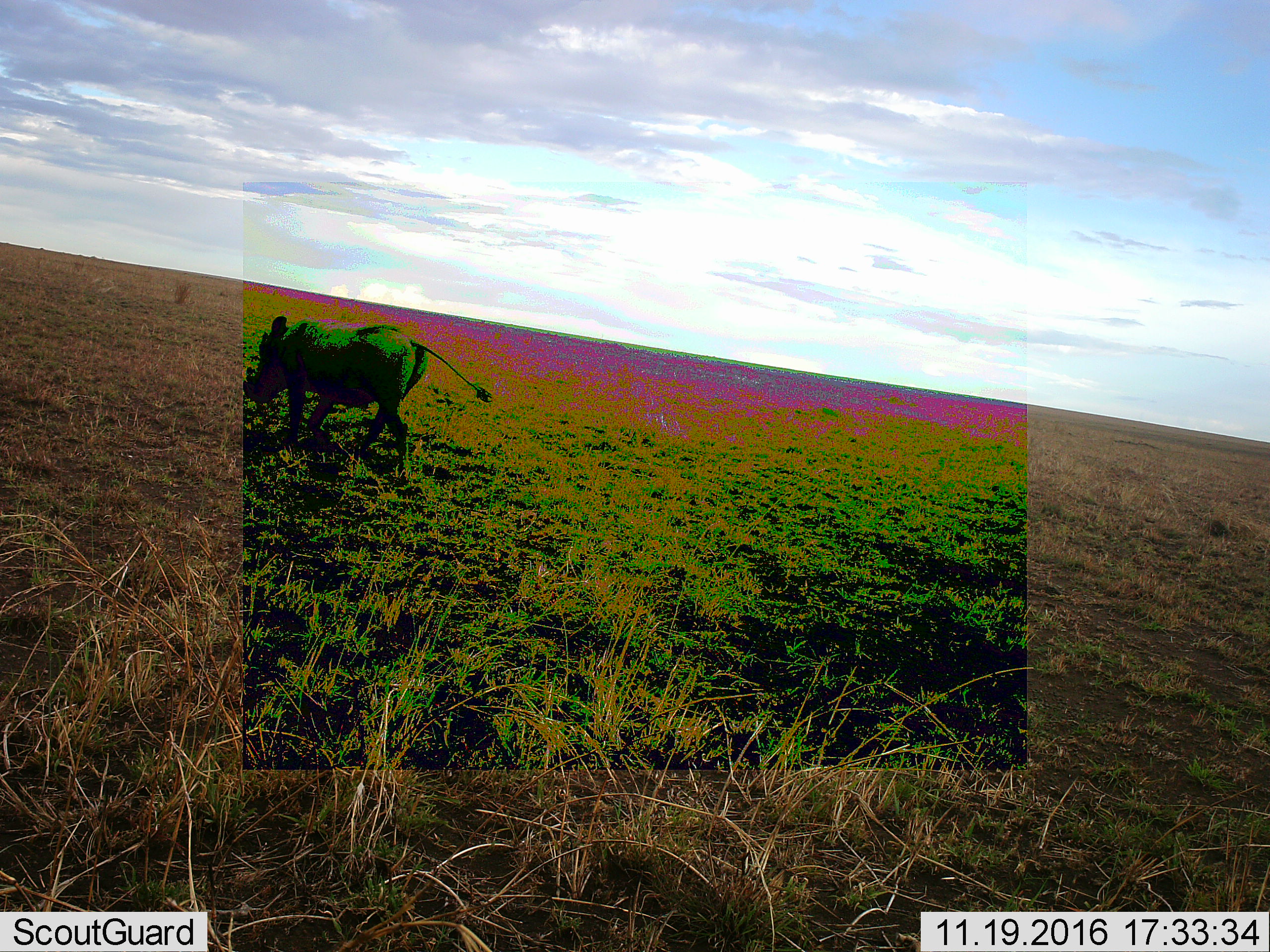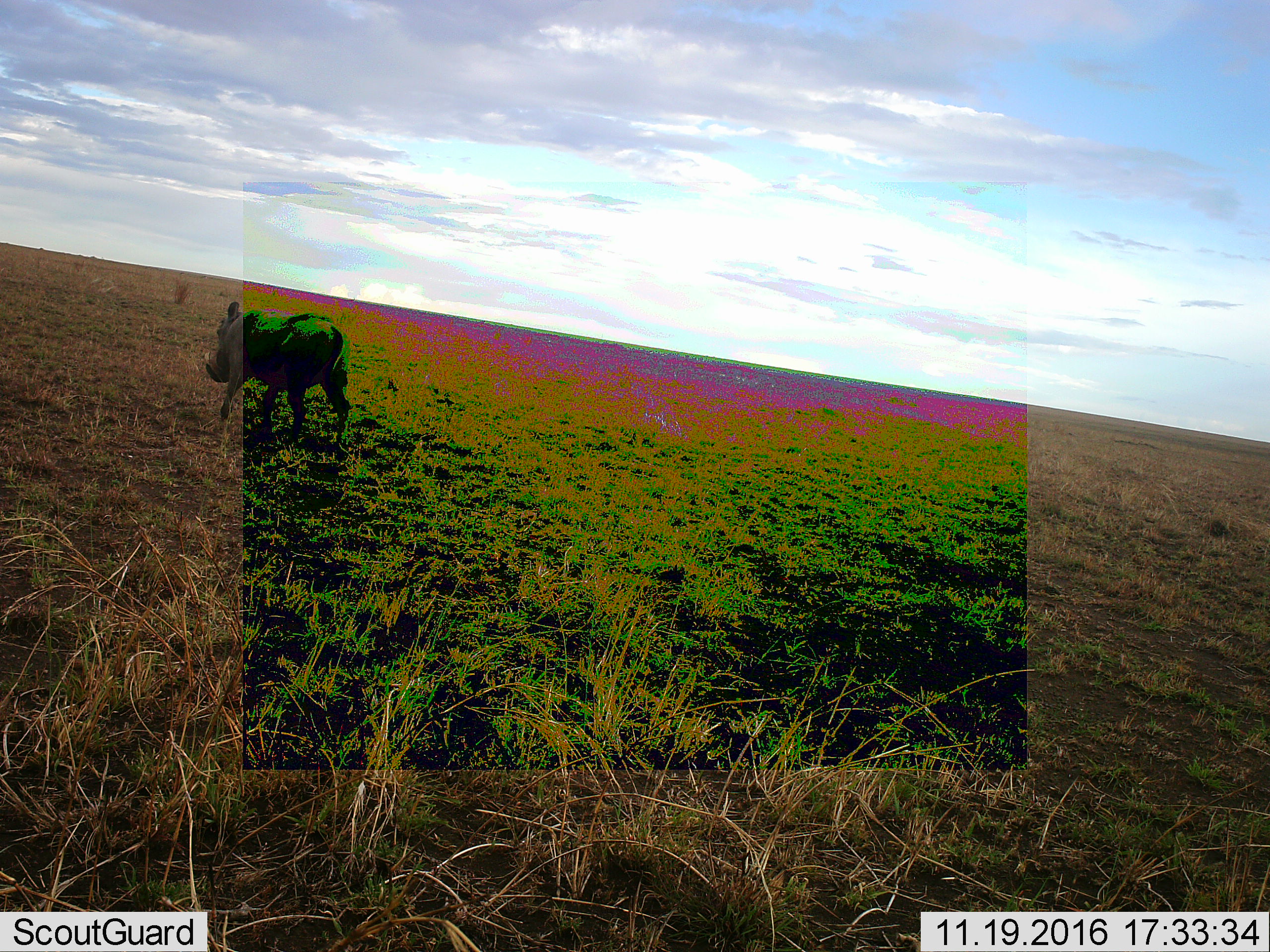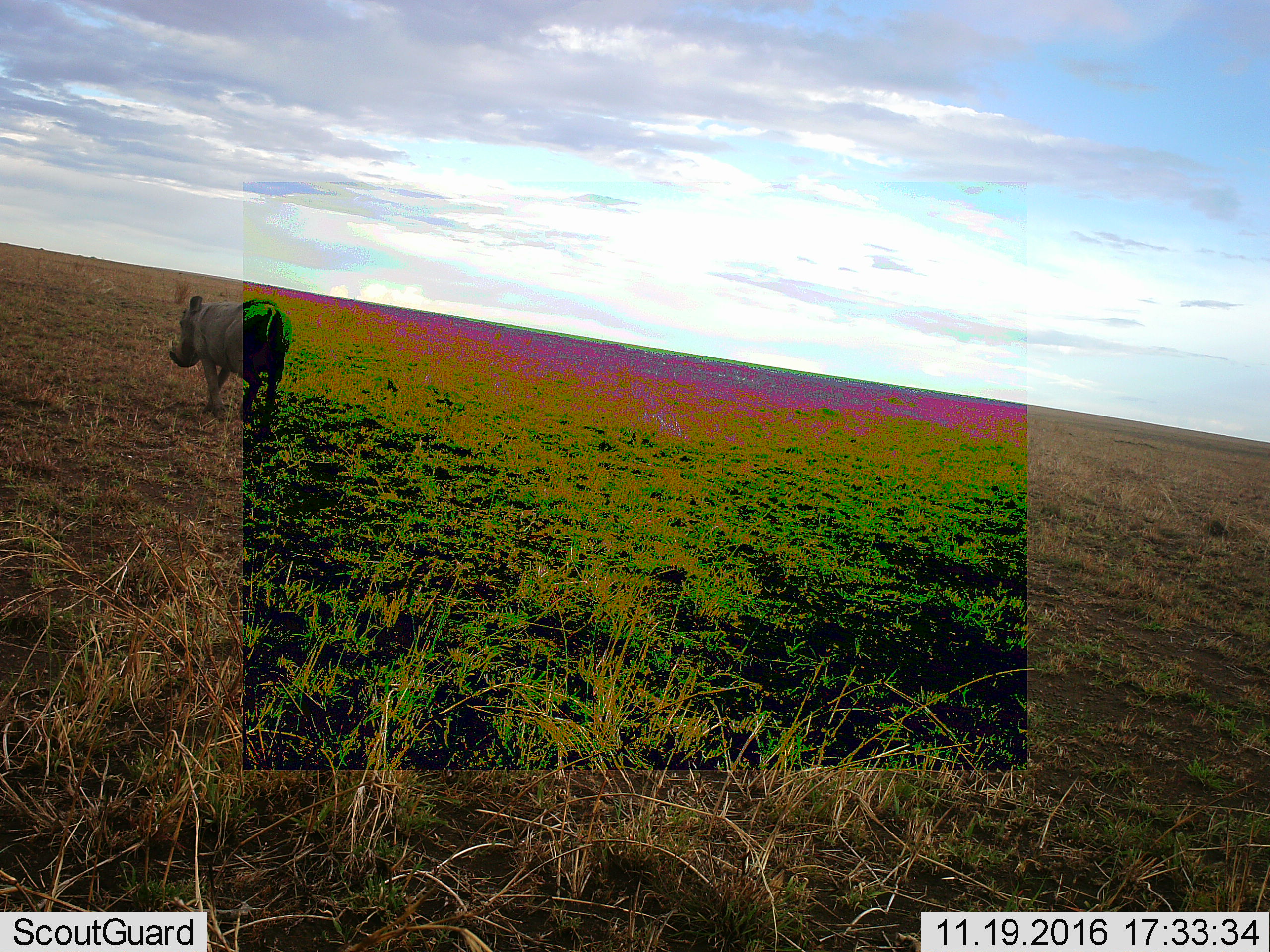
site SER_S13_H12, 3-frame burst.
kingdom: Animalia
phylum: Chordata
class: Mammalia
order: Artiodactyla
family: Suidae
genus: Phacochoerus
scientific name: Phacochoerus africanus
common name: warthog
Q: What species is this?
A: Warthog (Phacochoerus africanus).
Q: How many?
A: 1.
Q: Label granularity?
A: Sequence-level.